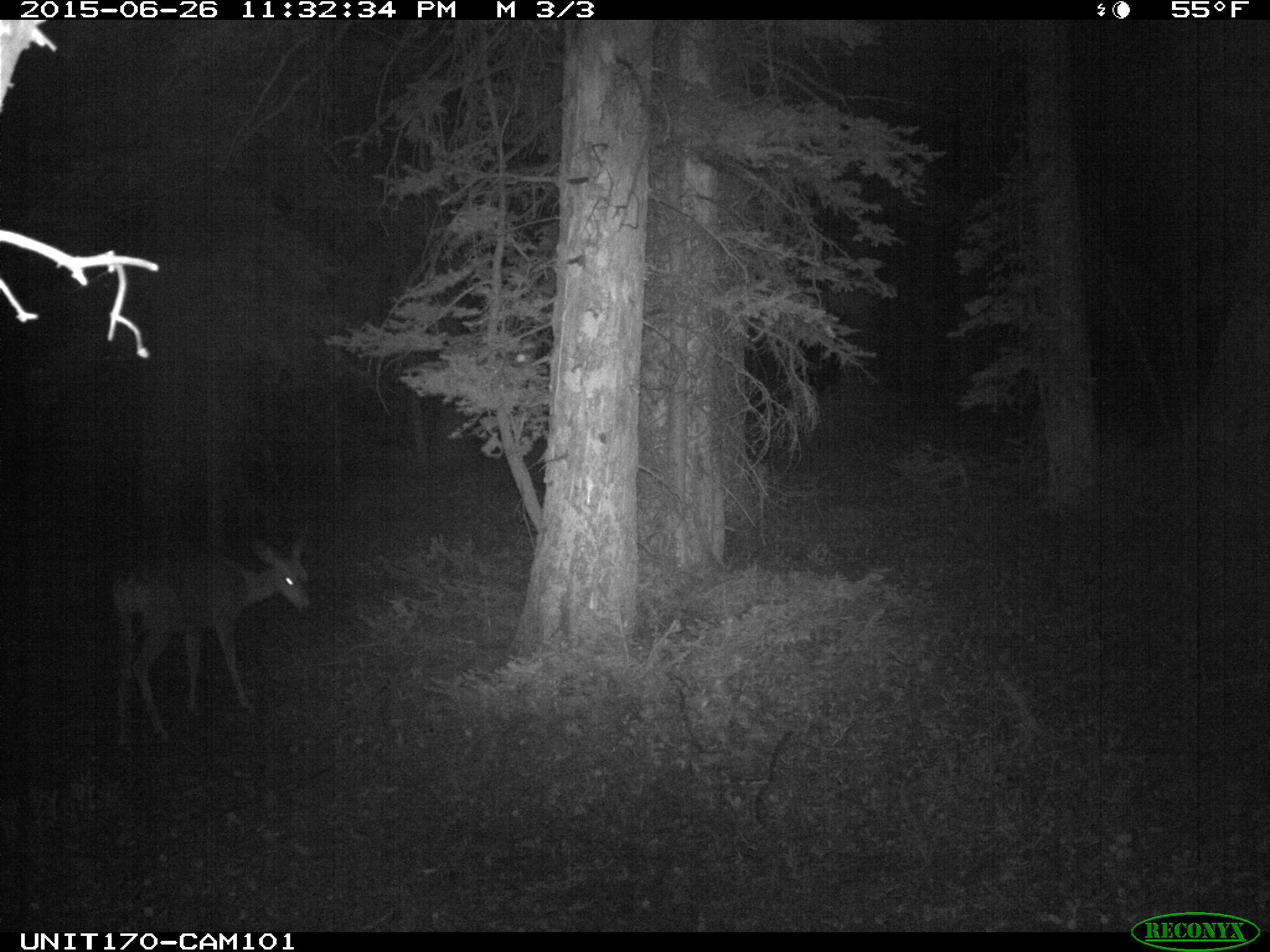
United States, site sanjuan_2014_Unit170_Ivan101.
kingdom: Animalia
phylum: Chordata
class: Mammalia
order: Artiodactyla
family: Cervidae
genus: Odocoileus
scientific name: Odocoileus hemionus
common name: mule deer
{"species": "Odocoileus hemionus (mule deer)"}